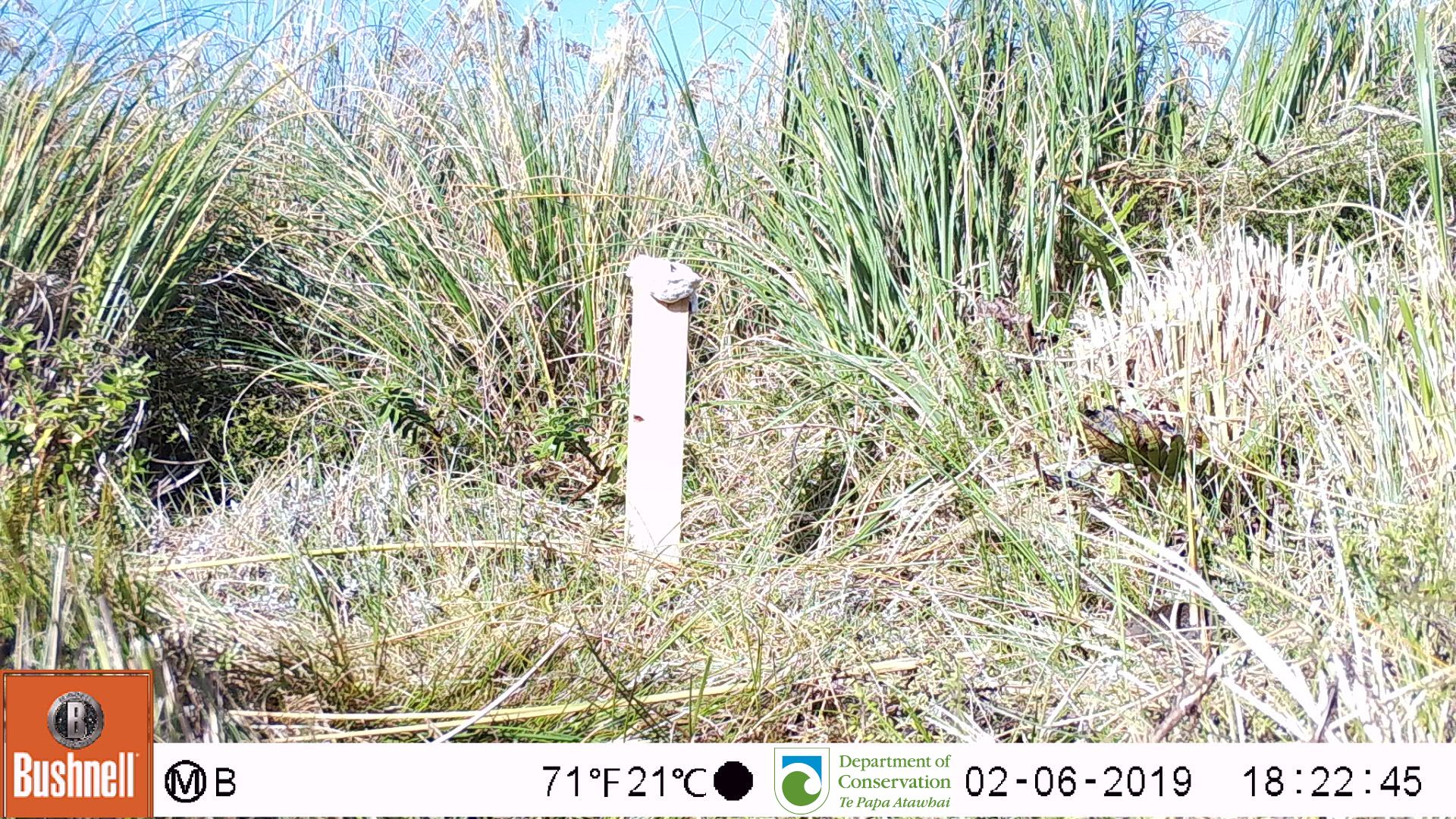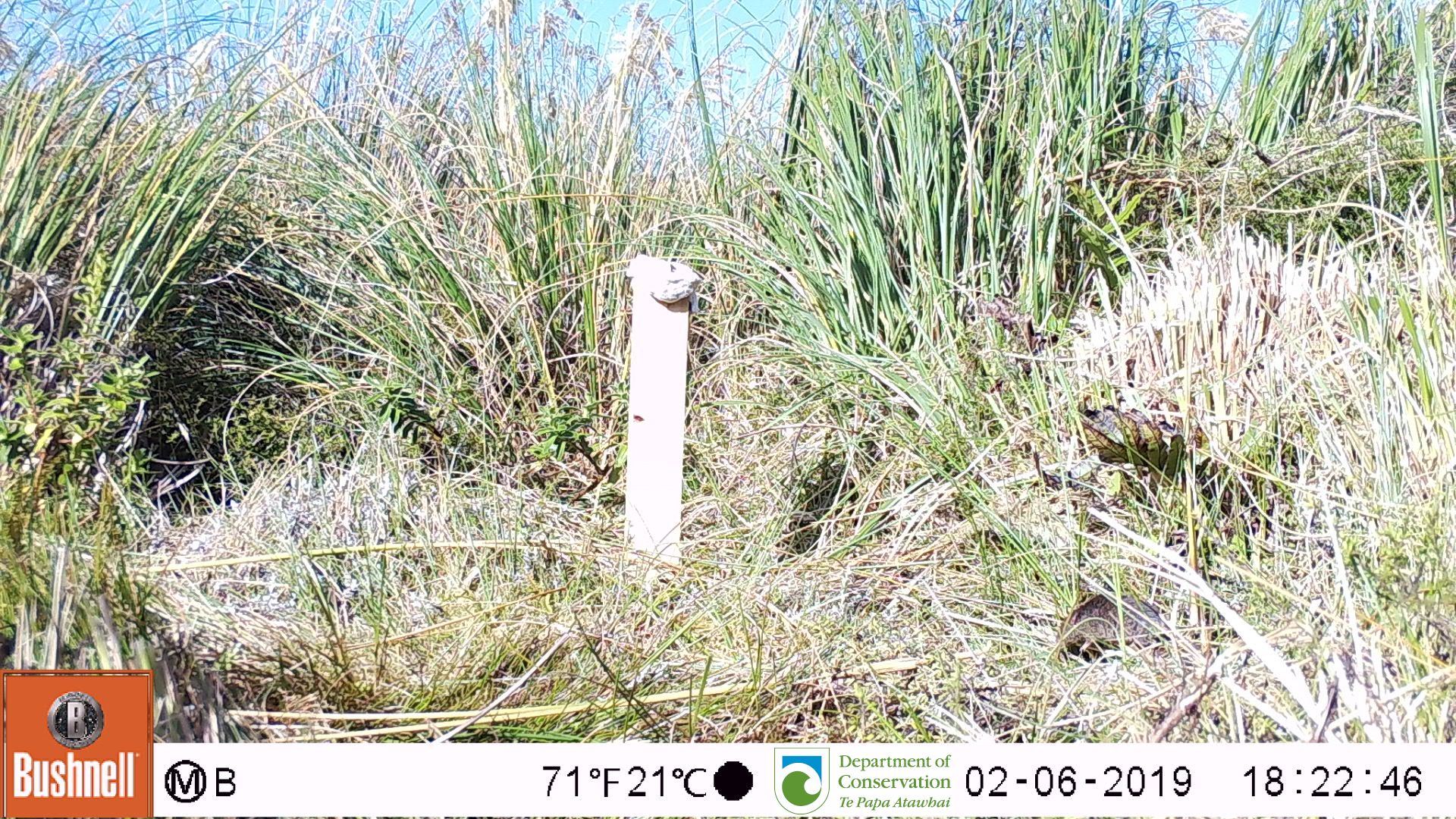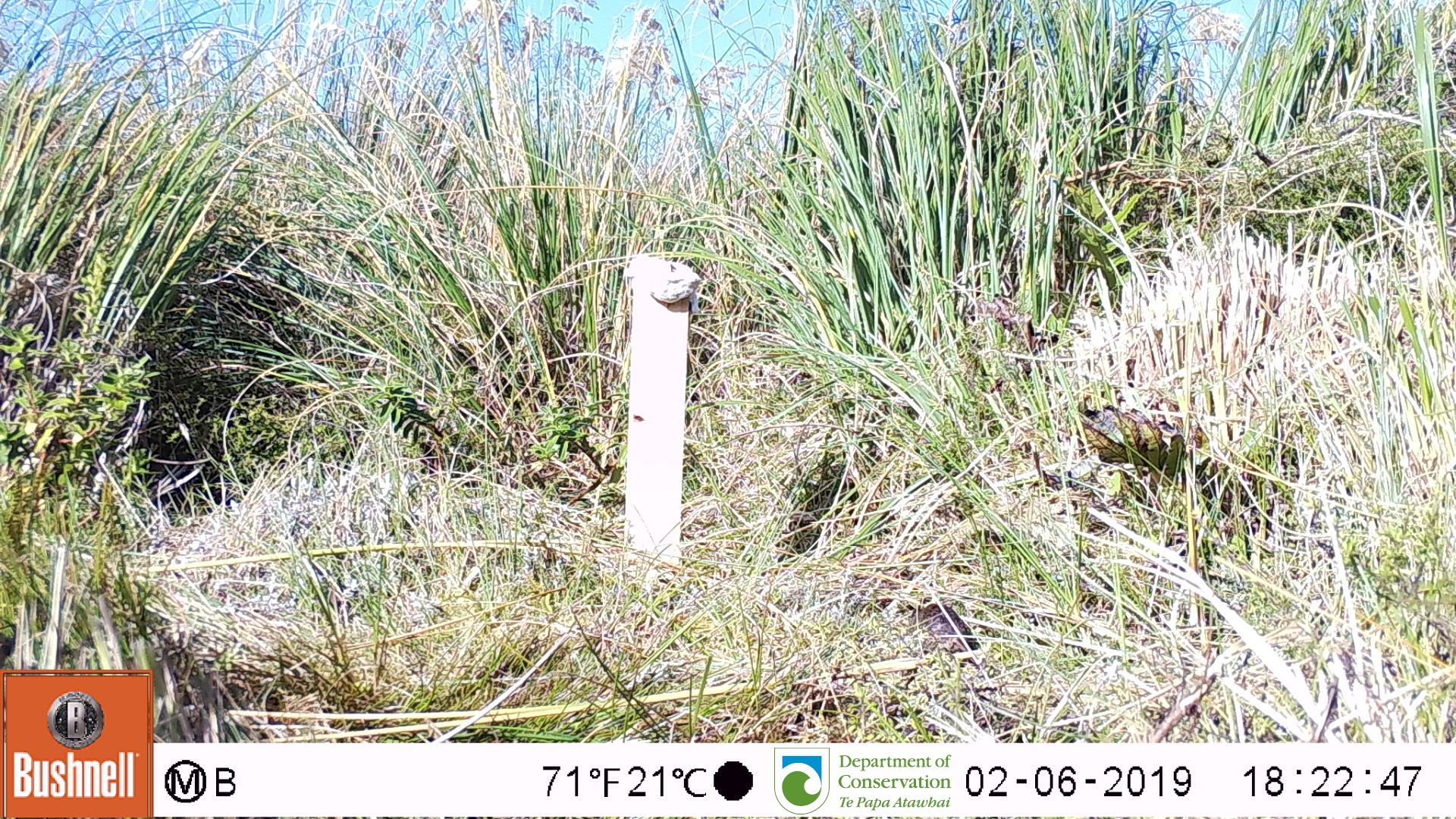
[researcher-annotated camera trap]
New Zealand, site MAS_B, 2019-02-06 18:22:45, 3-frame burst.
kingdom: Animalia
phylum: Chordata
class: Mammalia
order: Rodentia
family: Muridae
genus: Mus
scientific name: Mus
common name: mouse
Mouse (Mus).